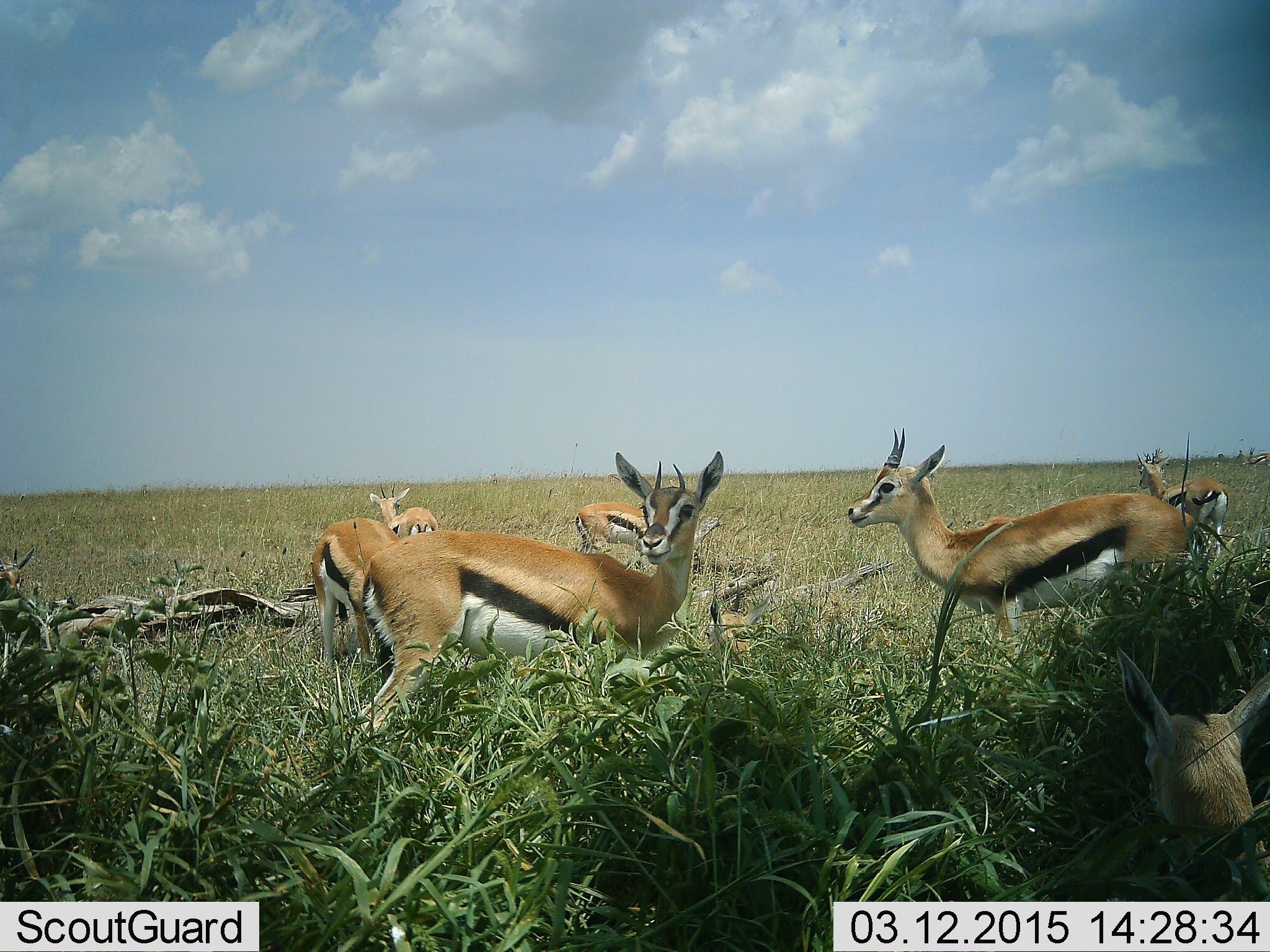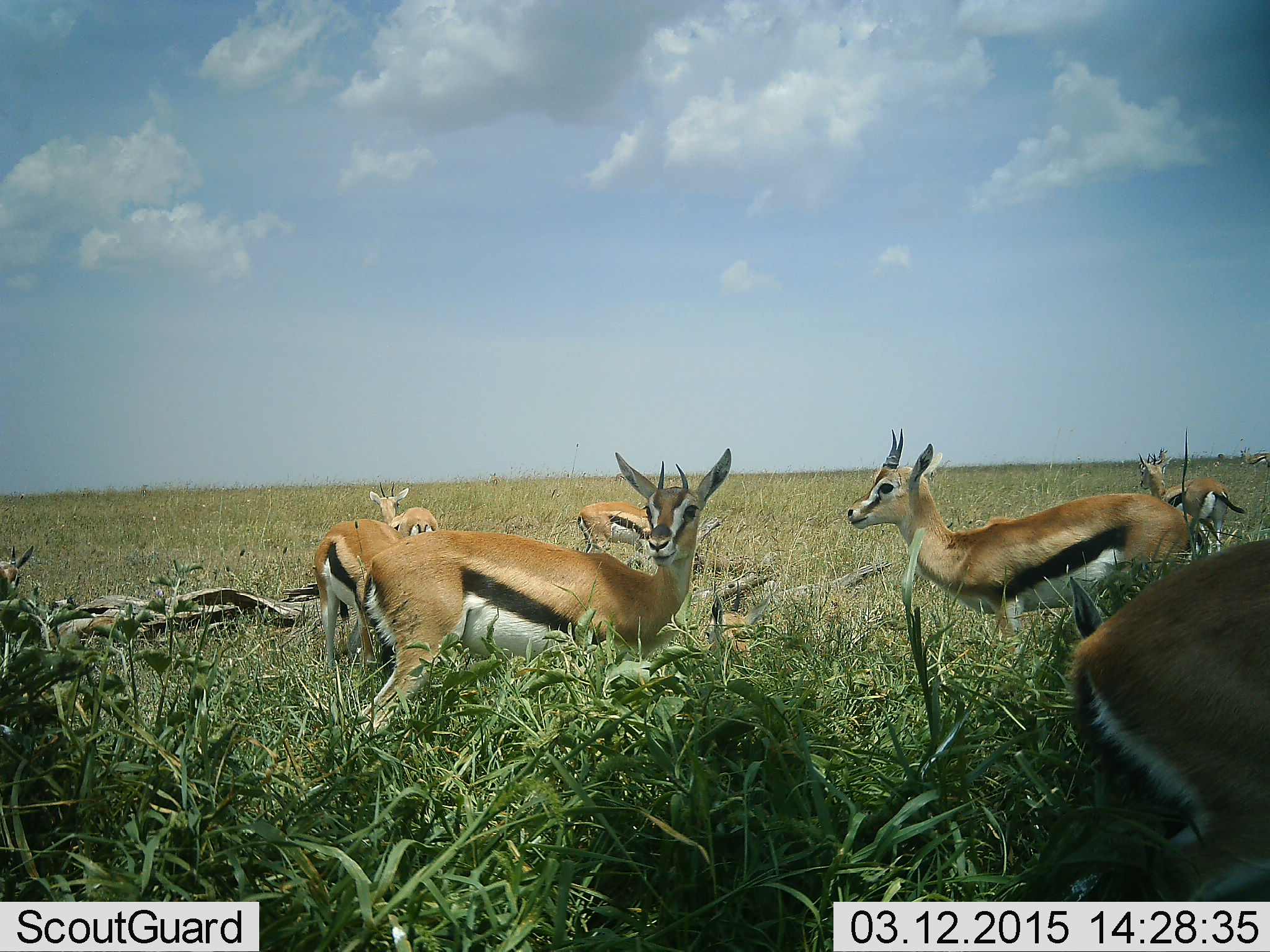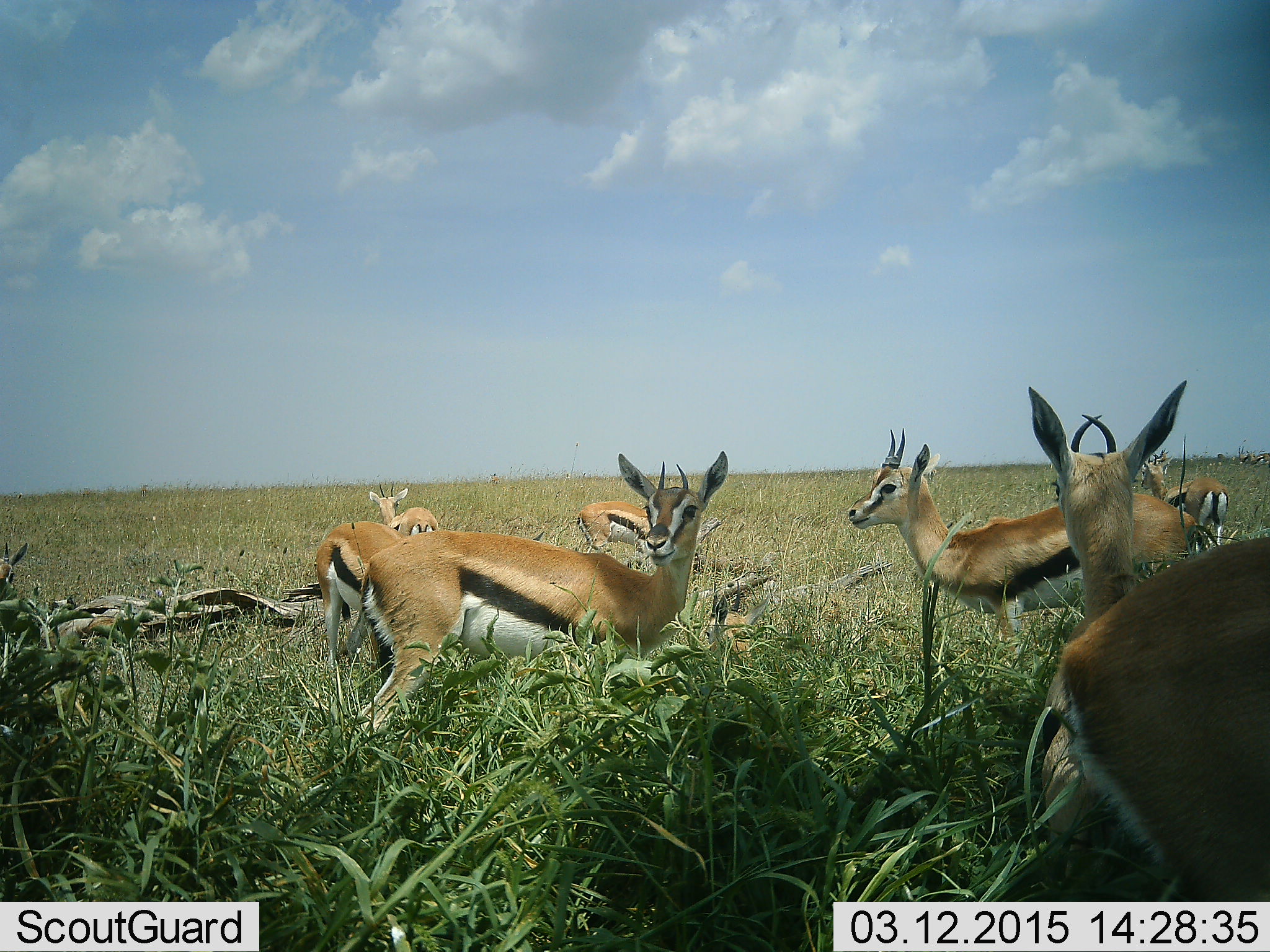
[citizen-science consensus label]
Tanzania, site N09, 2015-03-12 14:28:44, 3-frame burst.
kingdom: Animalia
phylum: Chordata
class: Mammalia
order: Artiodactyla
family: Bovidae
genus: Eudorcas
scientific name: Eudorcas thomsonii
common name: thomson's gazelle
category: gazellethomsons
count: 8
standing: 100%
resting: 30%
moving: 20%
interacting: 0%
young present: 0%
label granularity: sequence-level